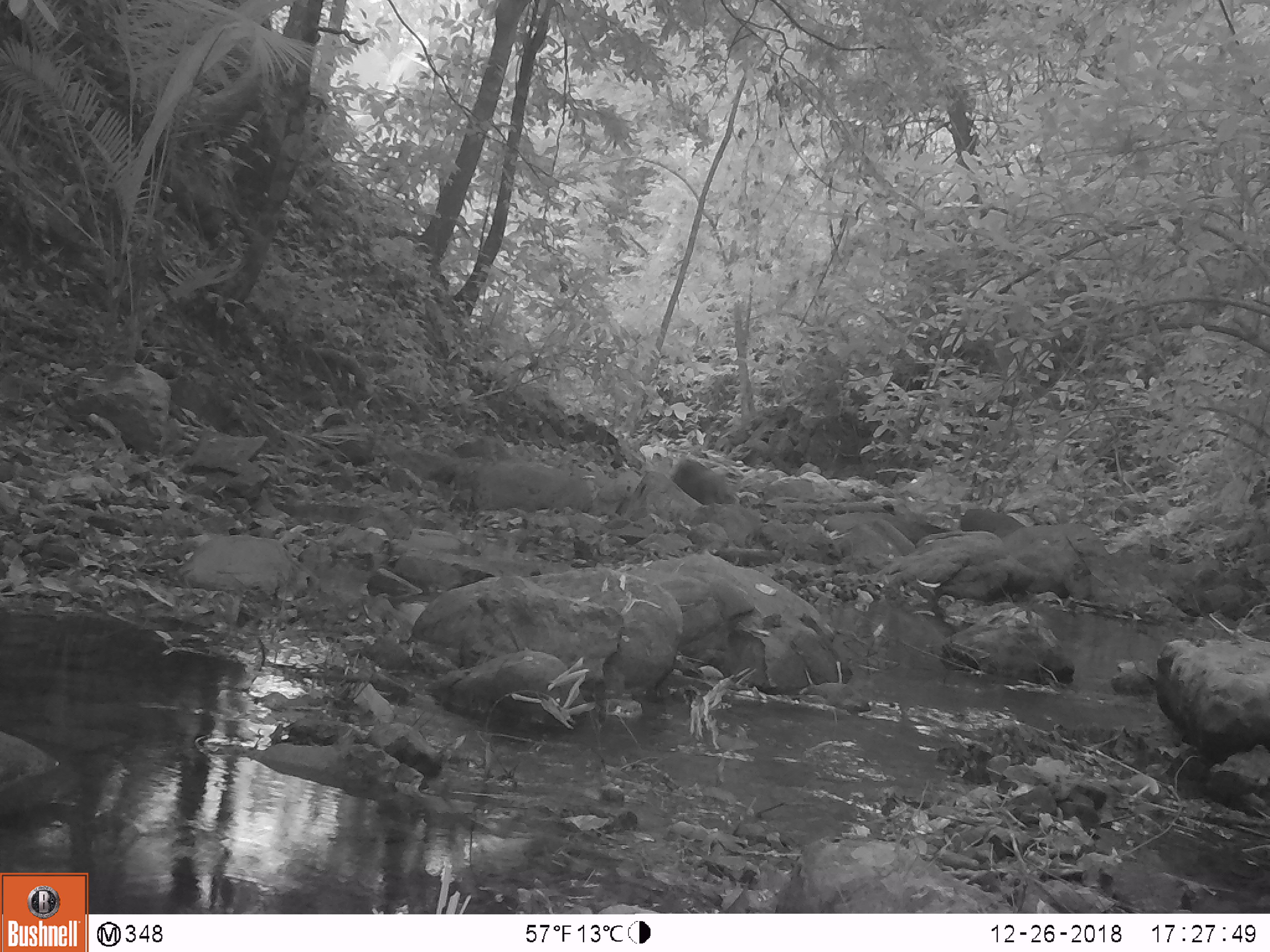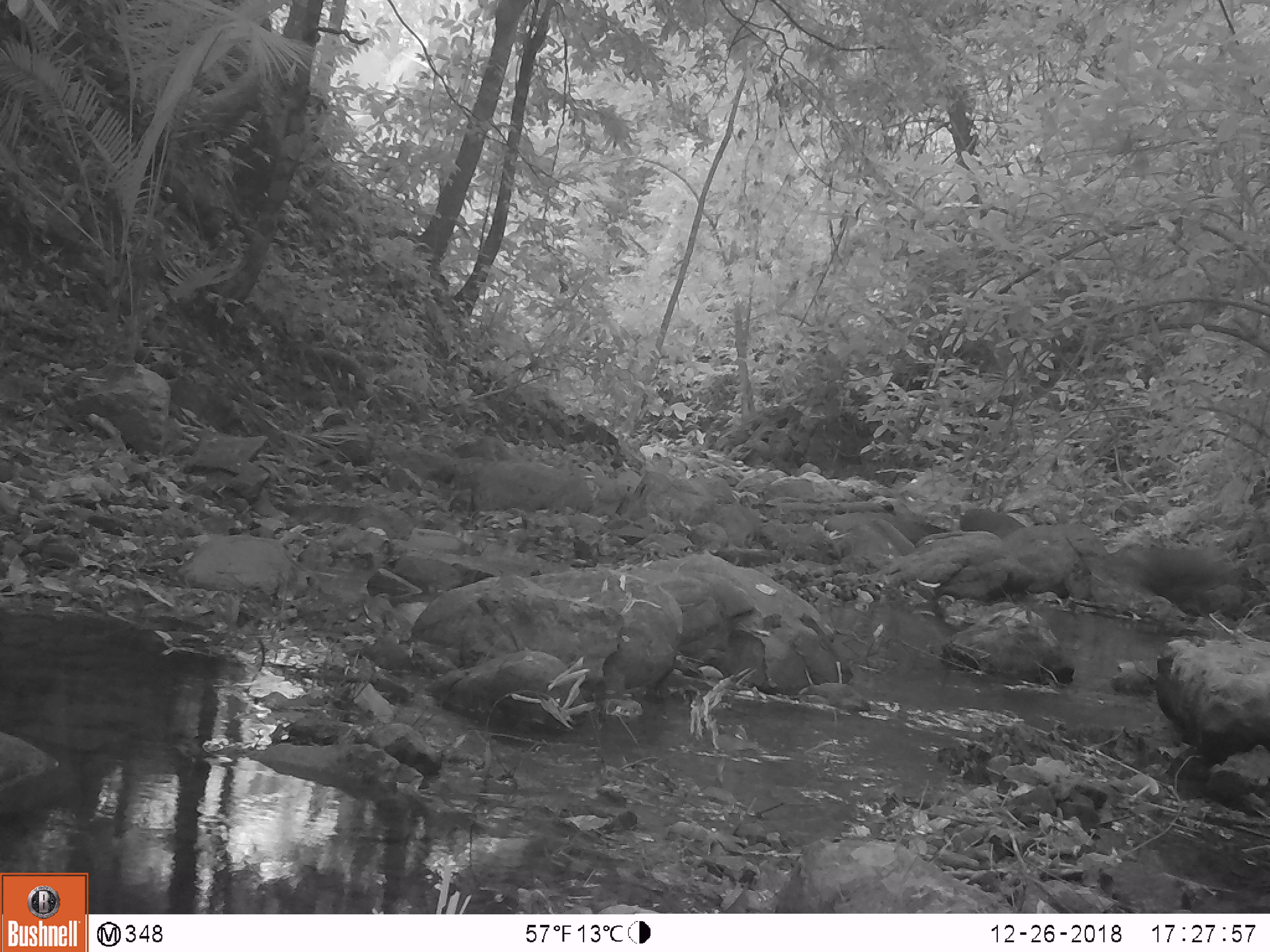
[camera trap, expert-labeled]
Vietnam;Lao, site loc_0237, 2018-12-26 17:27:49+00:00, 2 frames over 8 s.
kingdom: Animalia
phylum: Chordata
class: Mammalia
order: Primates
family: Cercopithecidae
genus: Macaca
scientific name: Macaca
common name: macaque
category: unidentified macaque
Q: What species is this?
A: Unidentified macaque (macaque) (Macaca).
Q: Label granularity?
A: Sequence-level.